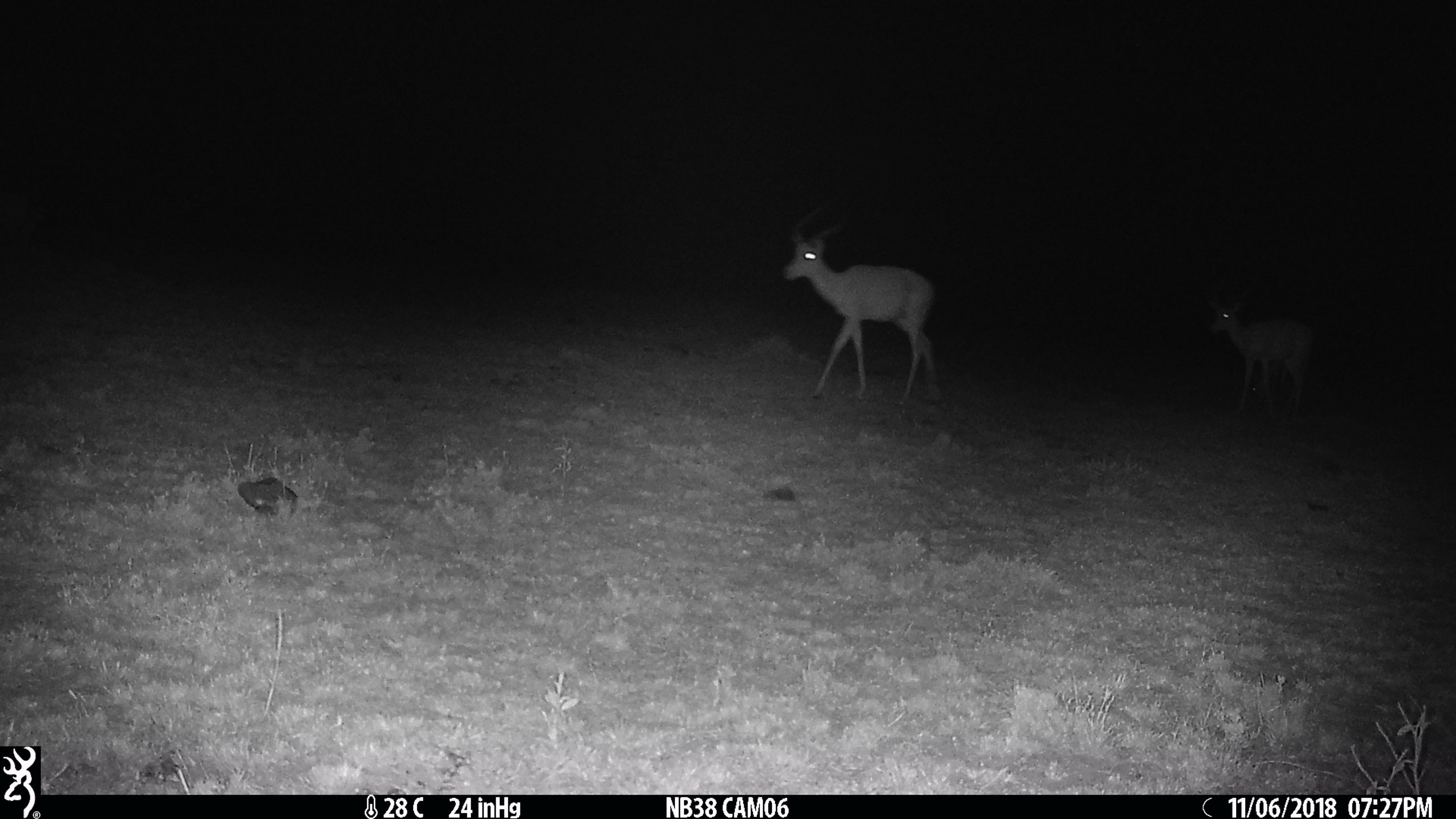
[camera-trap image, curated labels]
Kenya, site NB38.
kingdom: Animalia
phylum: Chordata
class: Mammalia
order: Artiodactyla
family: Bovidae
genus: Aepyceros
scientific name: Aepyceros melampus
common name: impala